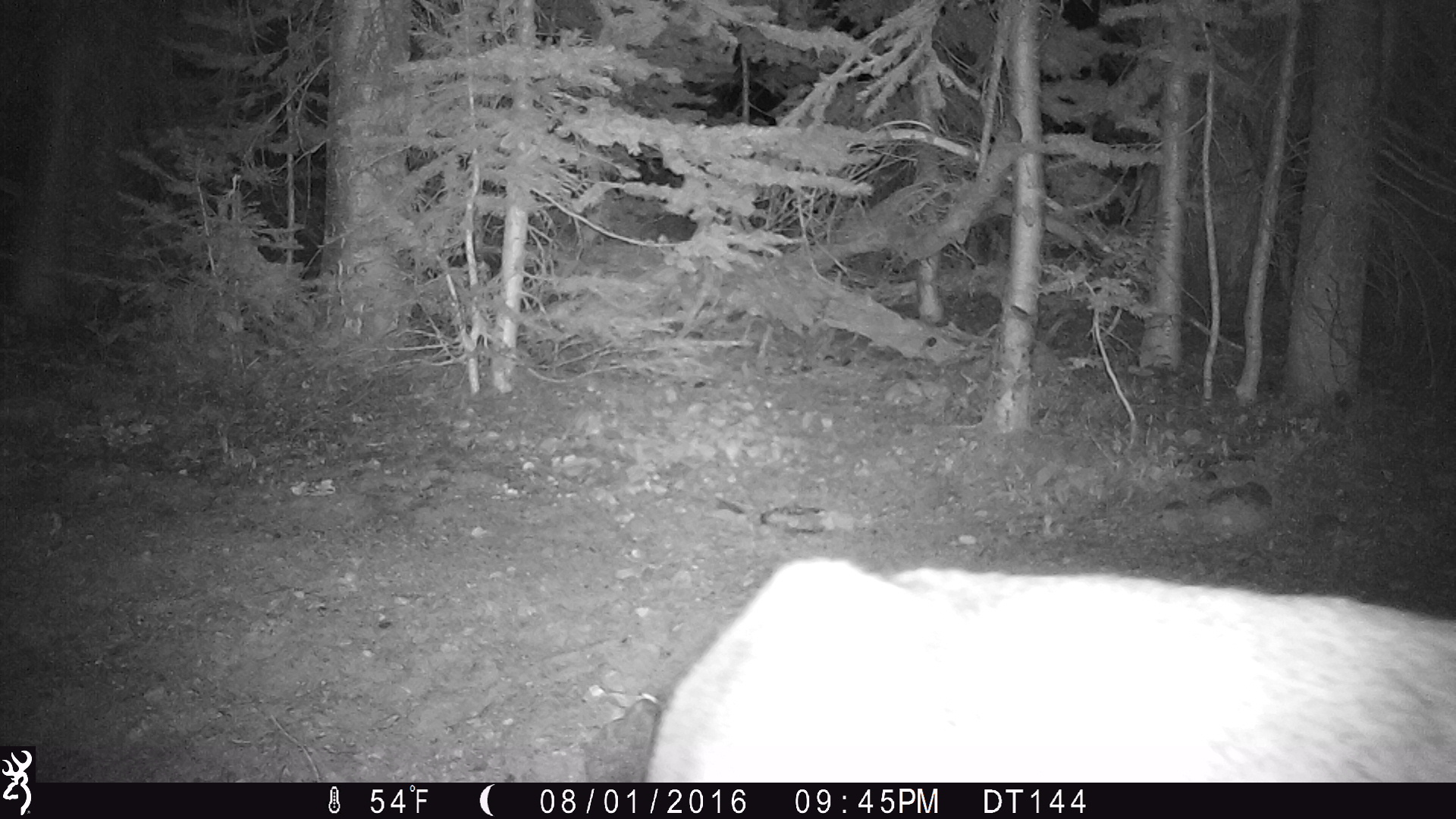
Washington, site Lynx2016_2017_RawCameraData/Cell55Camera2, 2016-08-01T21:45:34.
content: unidentified animal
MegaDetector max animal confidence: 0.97